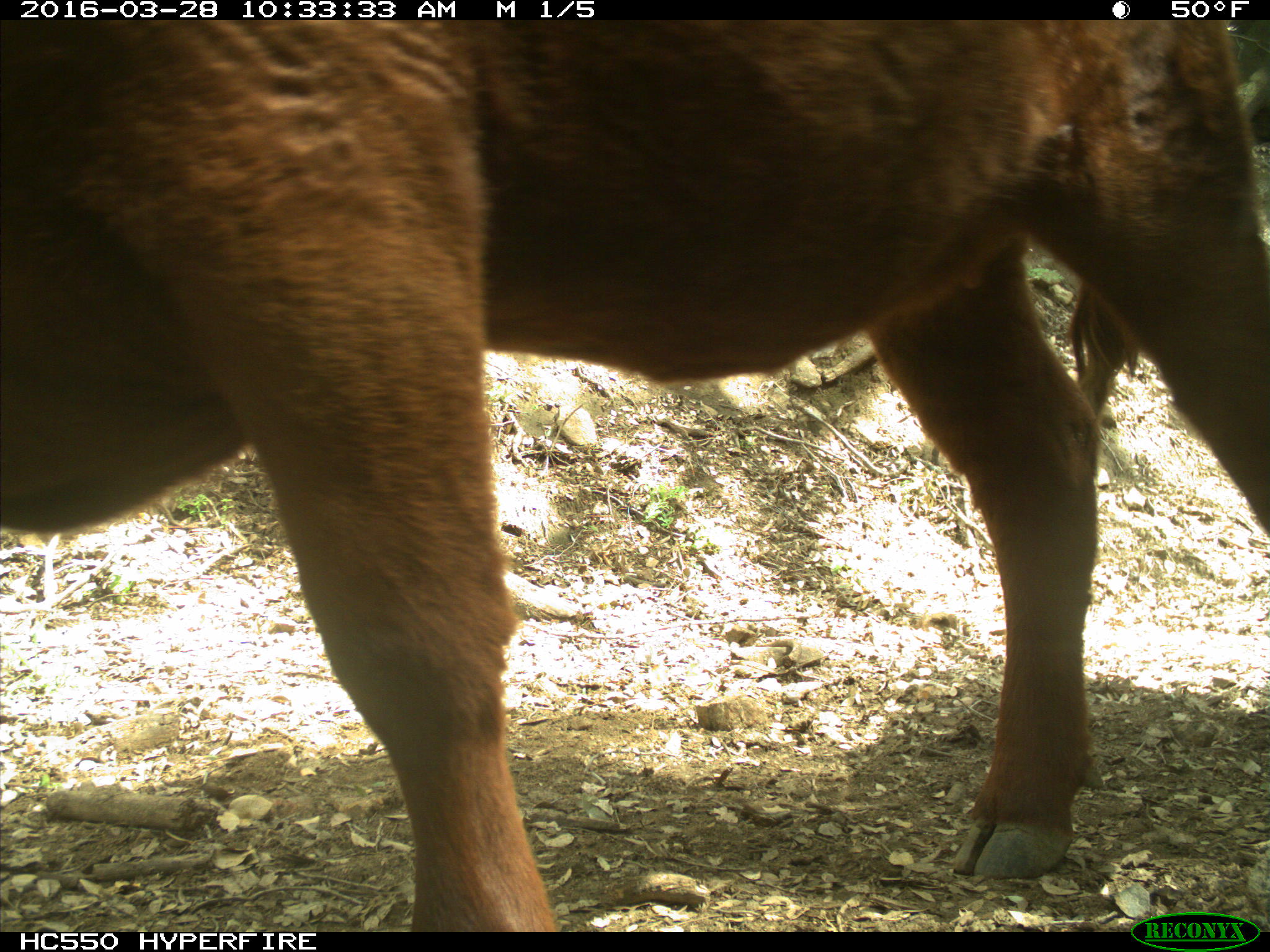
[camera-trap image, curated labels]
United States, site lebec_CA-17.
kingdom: Animalia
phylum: Chordata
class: Mammalia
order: Artiodactyla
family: Bovidae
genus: Bos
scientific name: Bos taurus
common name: domestic cow